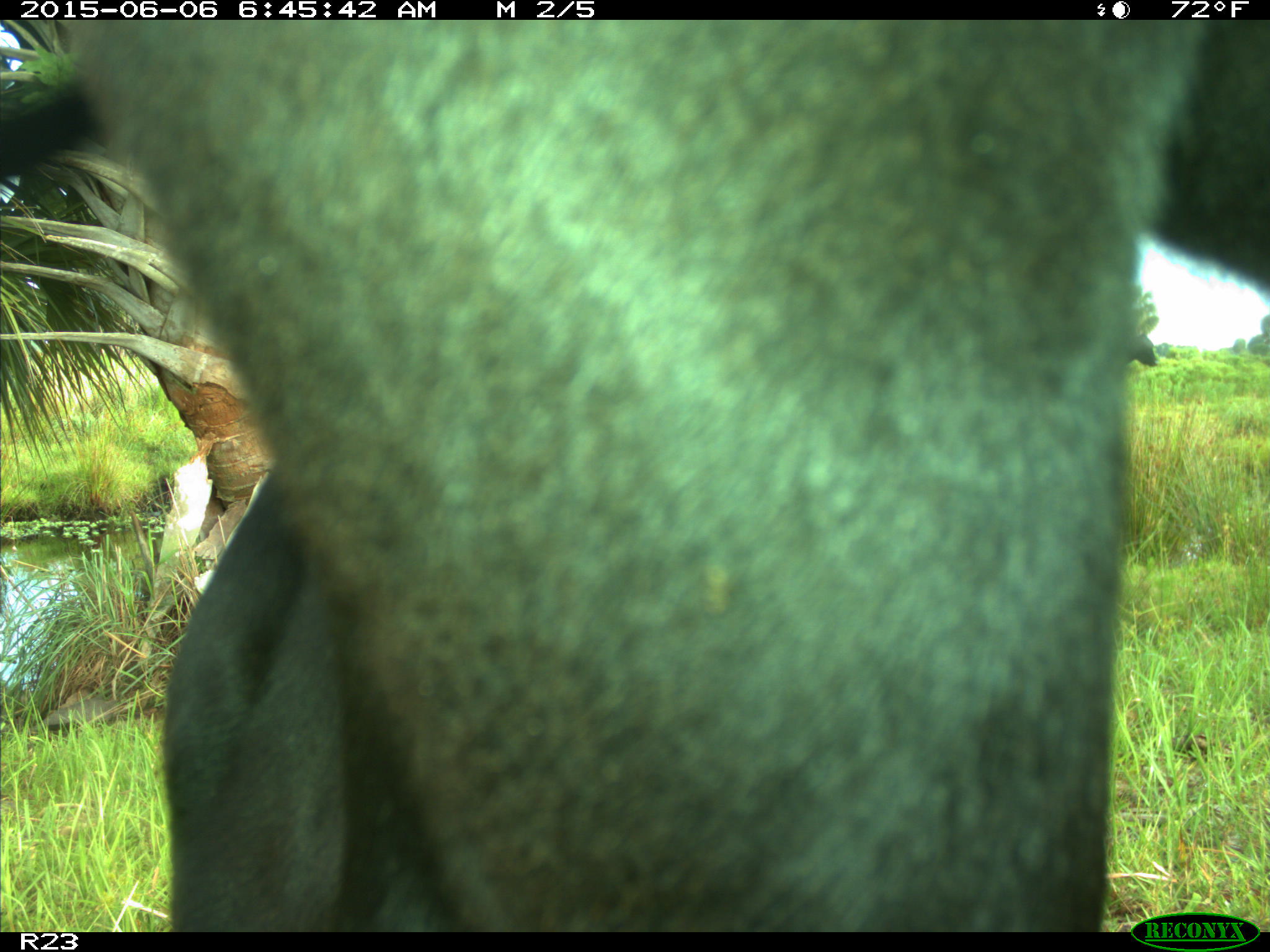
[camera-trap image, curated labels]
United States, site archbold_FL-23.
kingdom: Animalia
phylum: Chordata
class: Mammalia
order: Artiodactyla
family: Bovidae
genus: Bos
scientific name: Bos taurus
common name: domestic cow